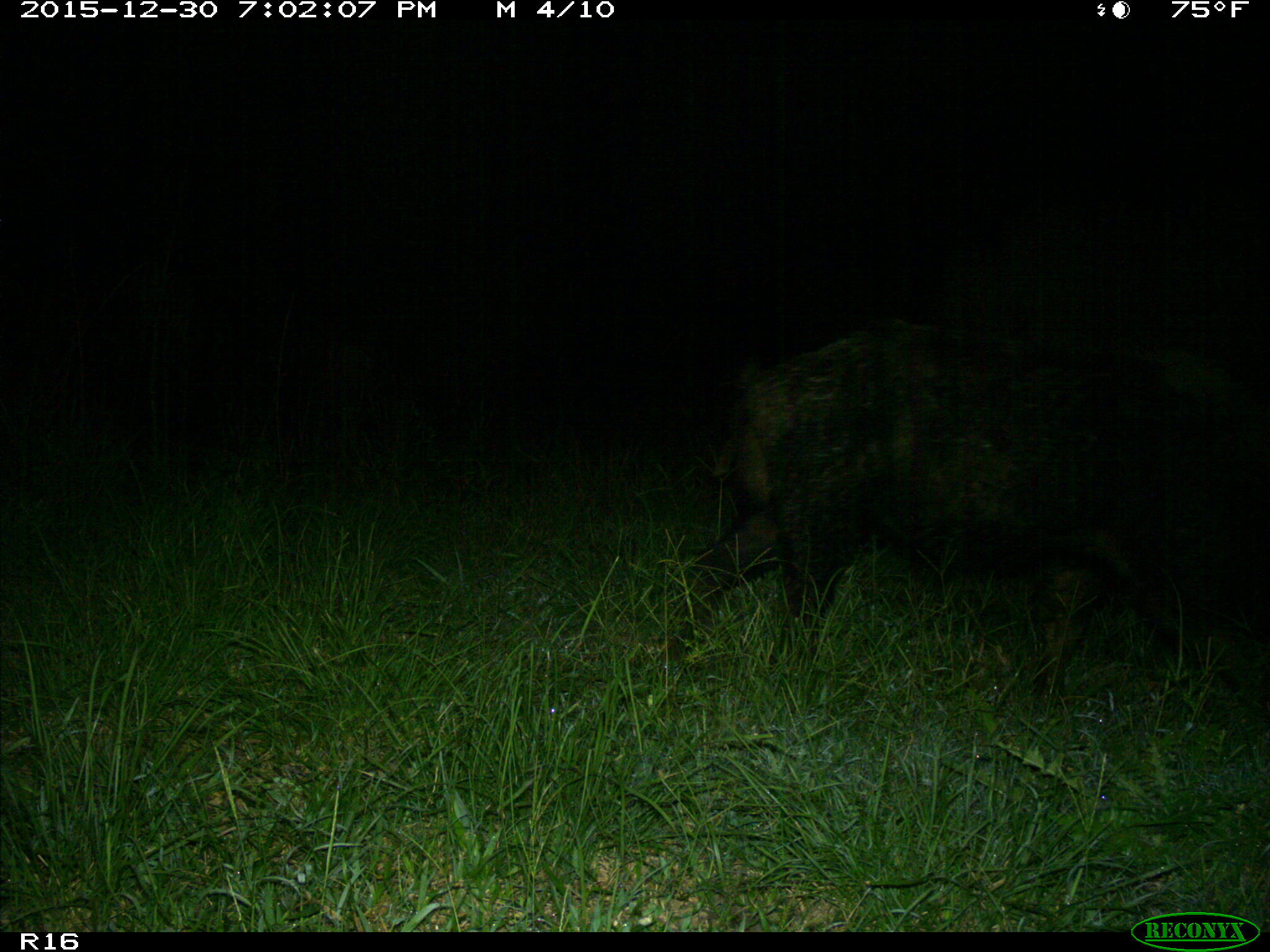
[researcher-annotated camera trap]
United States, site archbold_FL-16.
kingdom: Animalia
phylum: Chordata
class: Mammalia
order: Artiodactyla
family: Suidae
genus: Sus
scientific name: Sus scrofa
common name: wild boar